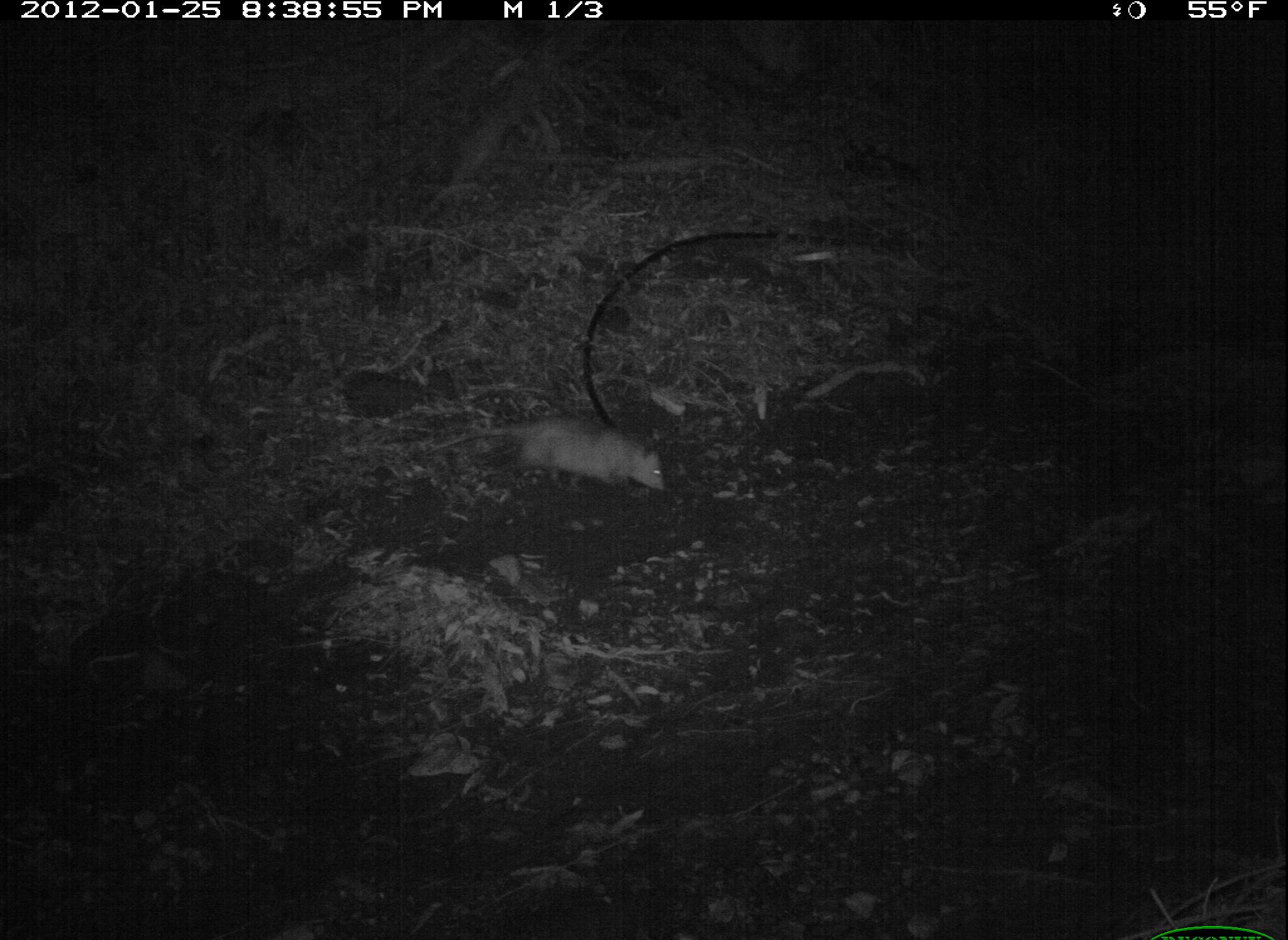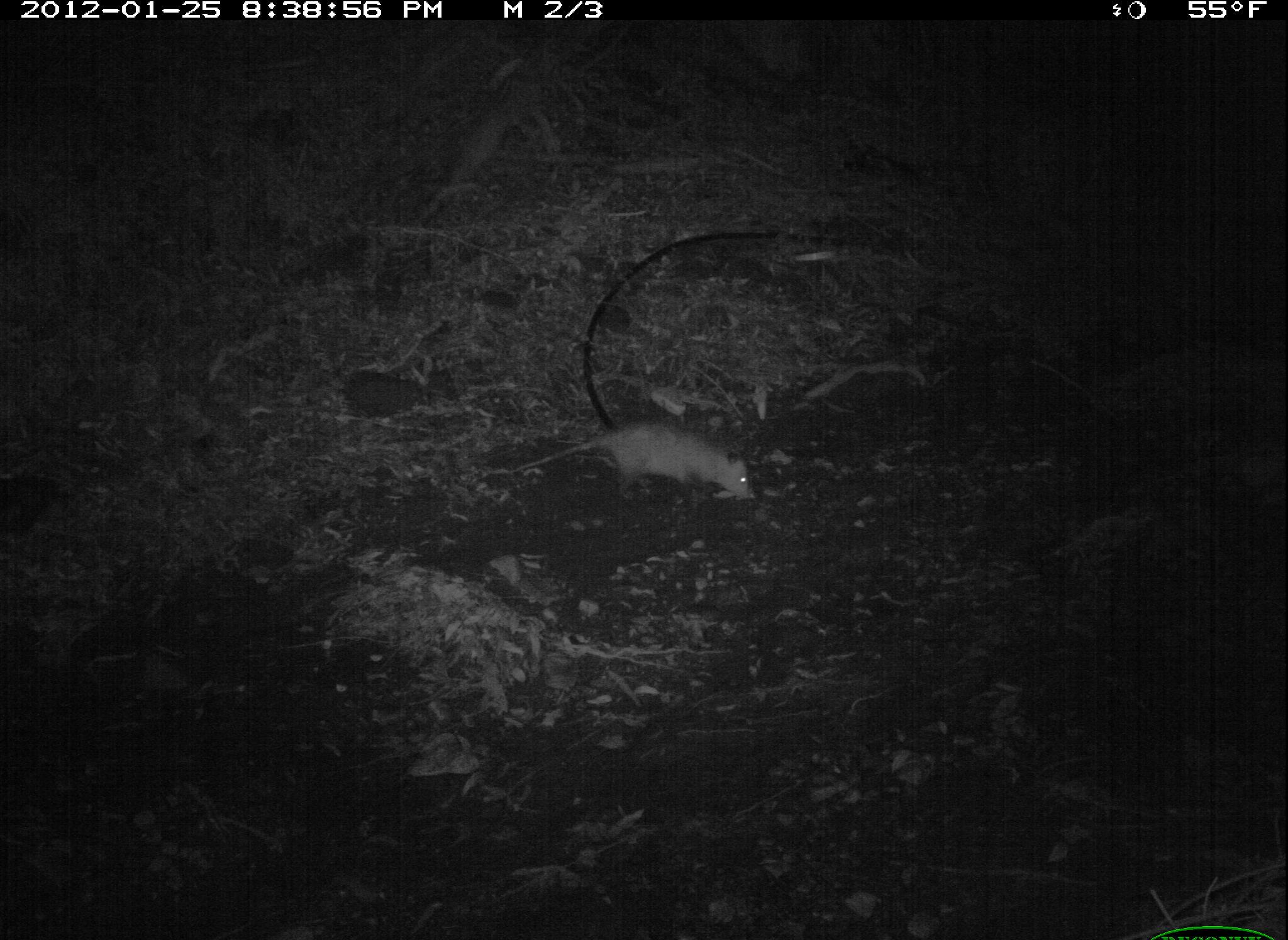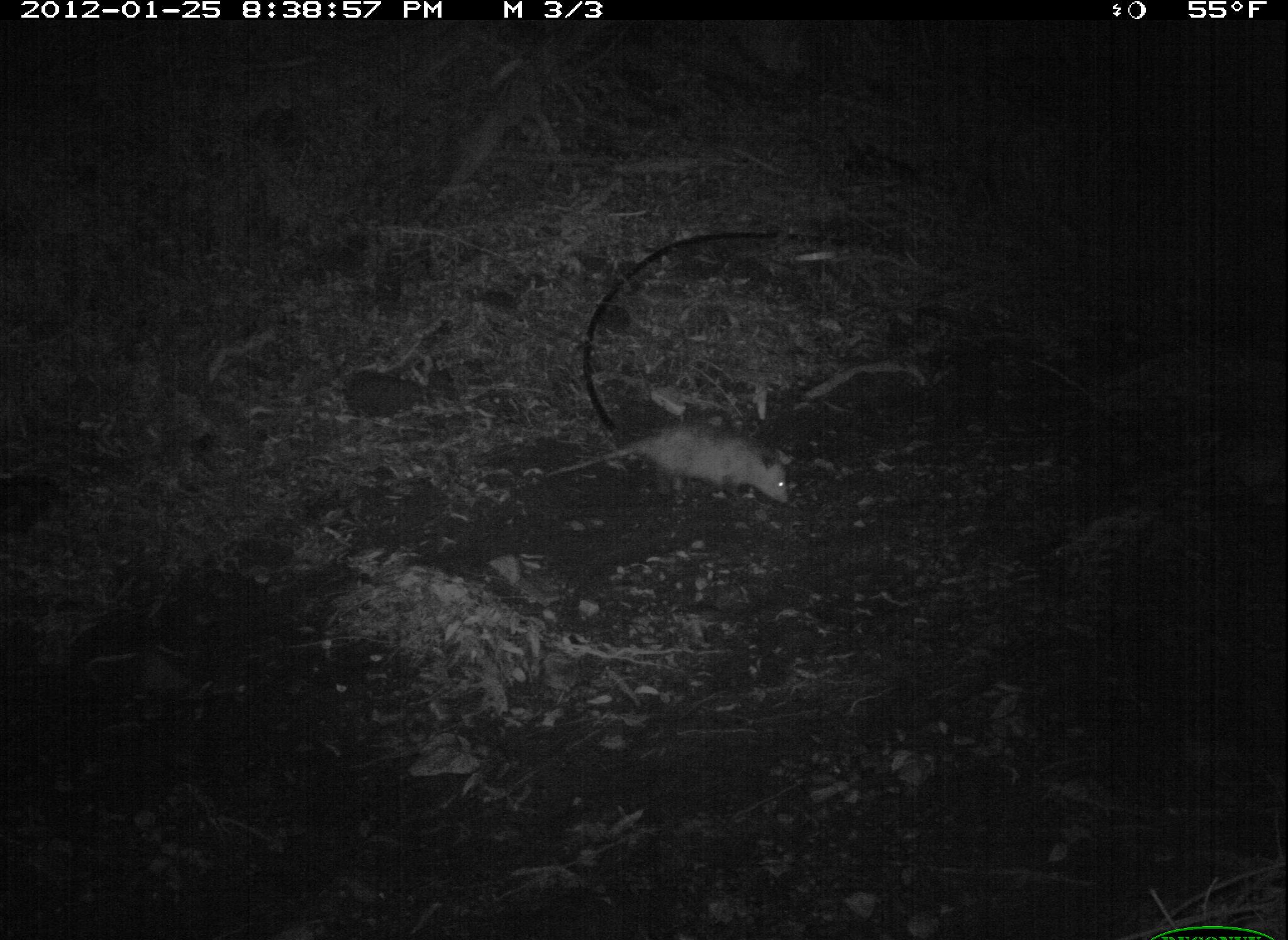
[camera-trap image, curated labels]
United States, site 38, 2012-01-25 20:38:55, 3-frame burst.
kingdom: Animalia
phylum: Chordata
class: Mammalia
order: Didelphimorphia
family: Didelphidae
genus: Didelphis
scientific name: Didelphis virginiana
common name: virginia opossum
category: opossum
Opossum (virginia opossum) (Didelphis virginiana).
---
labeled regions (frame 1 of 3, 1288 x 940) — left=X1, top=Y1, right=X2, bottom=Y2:
opossum: left=462, top=406, right=681, bottom=509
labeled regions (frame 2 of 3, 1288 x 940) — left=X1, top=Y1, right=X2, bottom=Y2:
opossum: left=470, top=416, right=805, bottom=535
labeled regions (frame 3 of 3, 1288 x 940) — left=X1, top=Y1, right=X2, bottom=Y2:
opossum: left=525, top=412, right=811, bottom=525